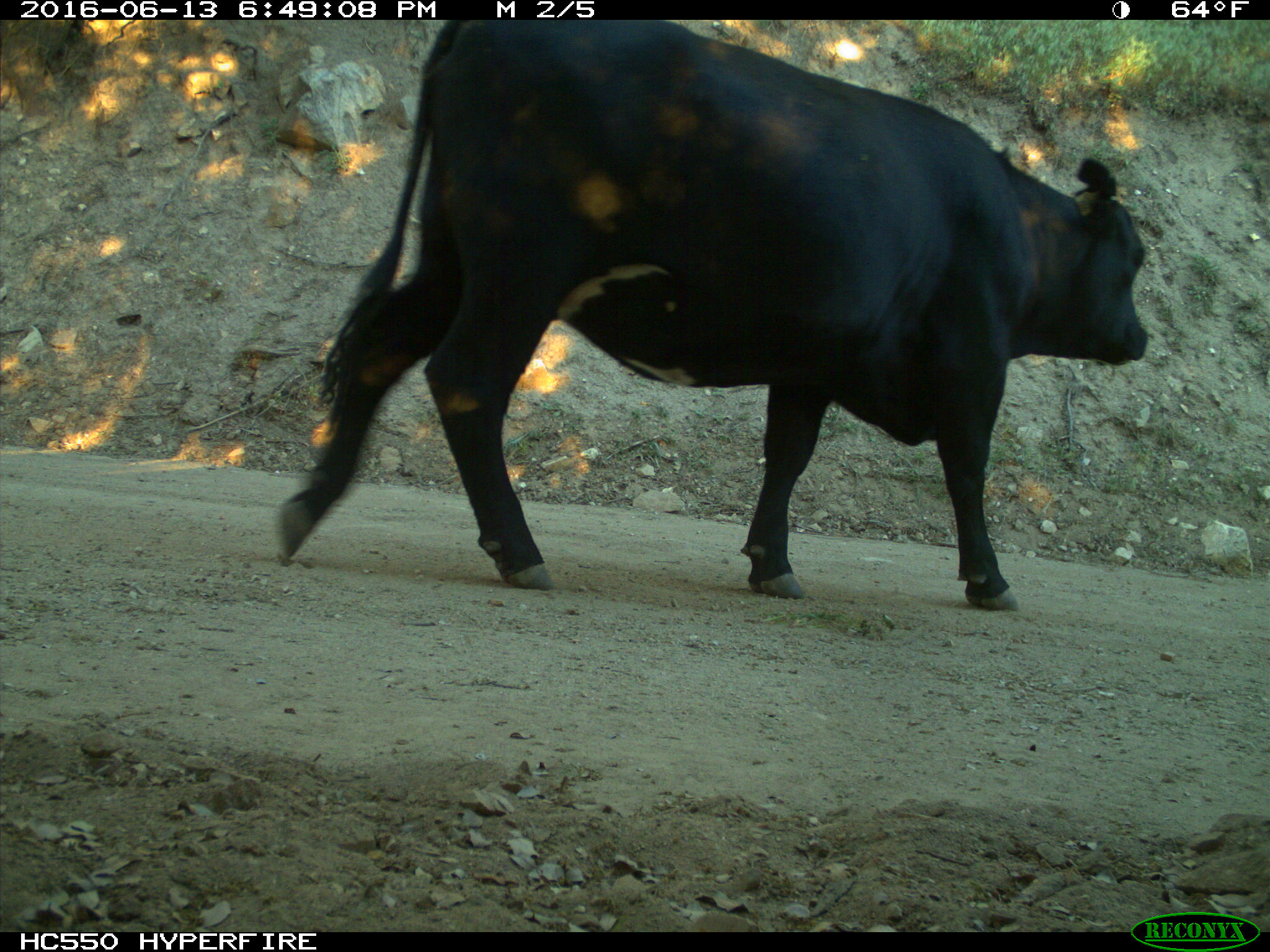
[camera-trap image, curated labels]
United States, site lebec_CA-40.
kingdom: Animalia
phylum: Chordata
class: Mammalia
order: Artiodactyla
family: Bovidae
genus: Bos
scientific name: Bos taurus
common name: domestic cow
Bos taurus (domestic cow).